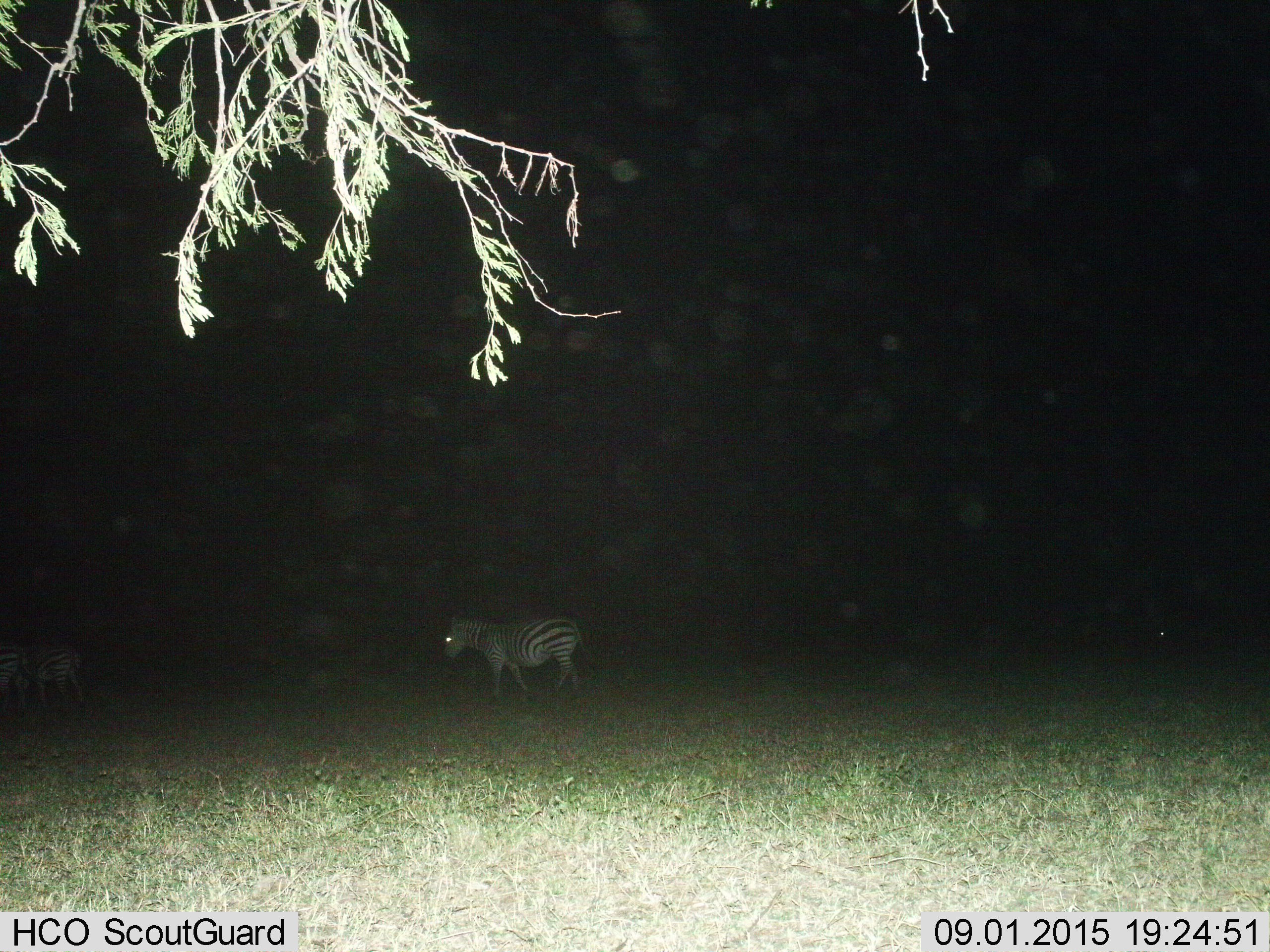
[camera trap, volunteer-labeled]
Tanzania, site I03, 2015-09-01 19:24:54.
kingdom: Animalia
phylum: Chordata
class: Mammalia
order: Perissodactyla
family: Equidae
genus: Equus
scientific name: Equus quagga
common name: plains zebra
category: zebra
Zebra (plains zebra) (Equus quagga), count 2. Behavior (volunteer vote fractions): standing 30%, resting 0%, moving 90%, interacting 0%. Young present (vote fraction): 0%. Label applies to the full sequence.